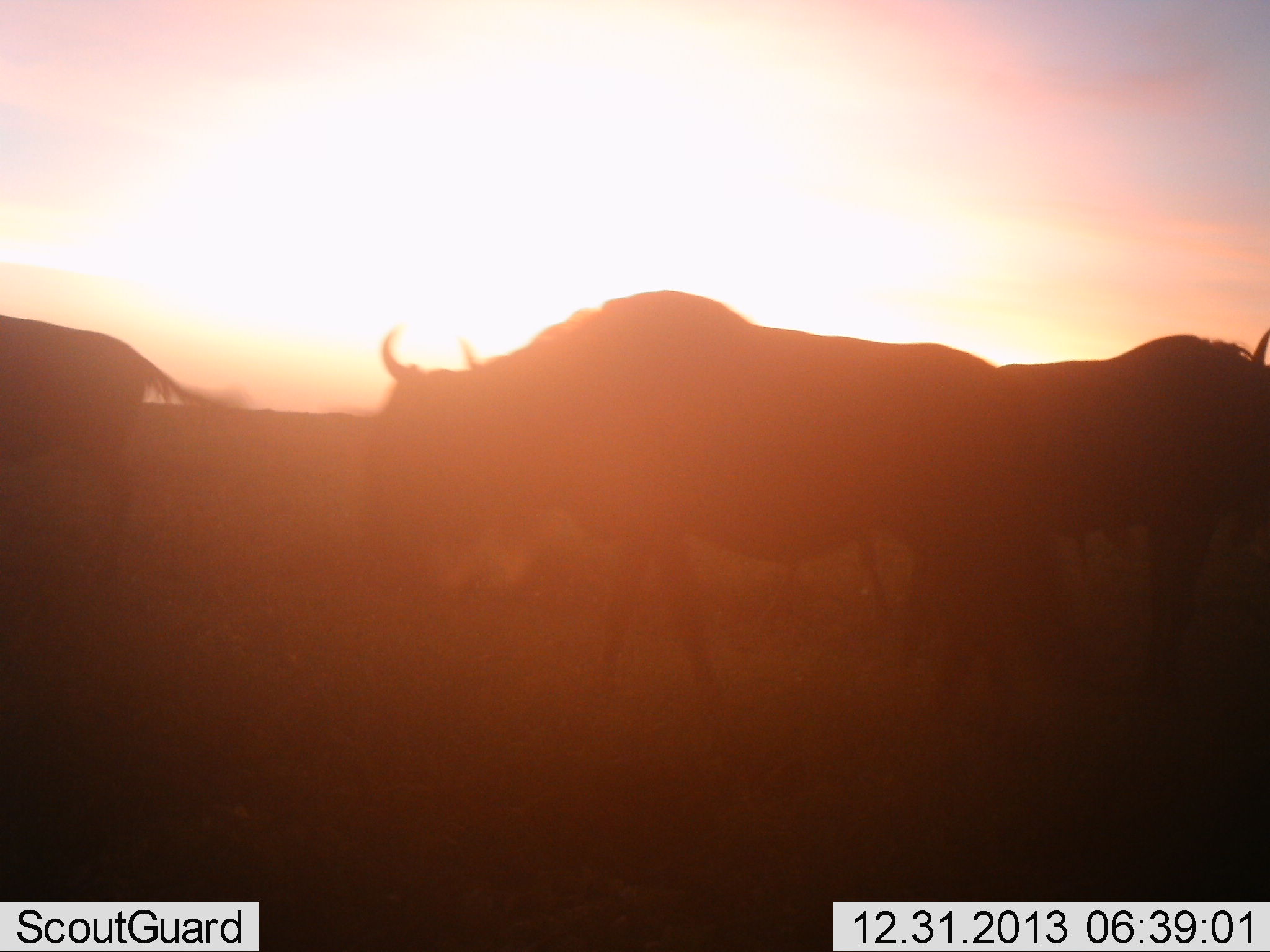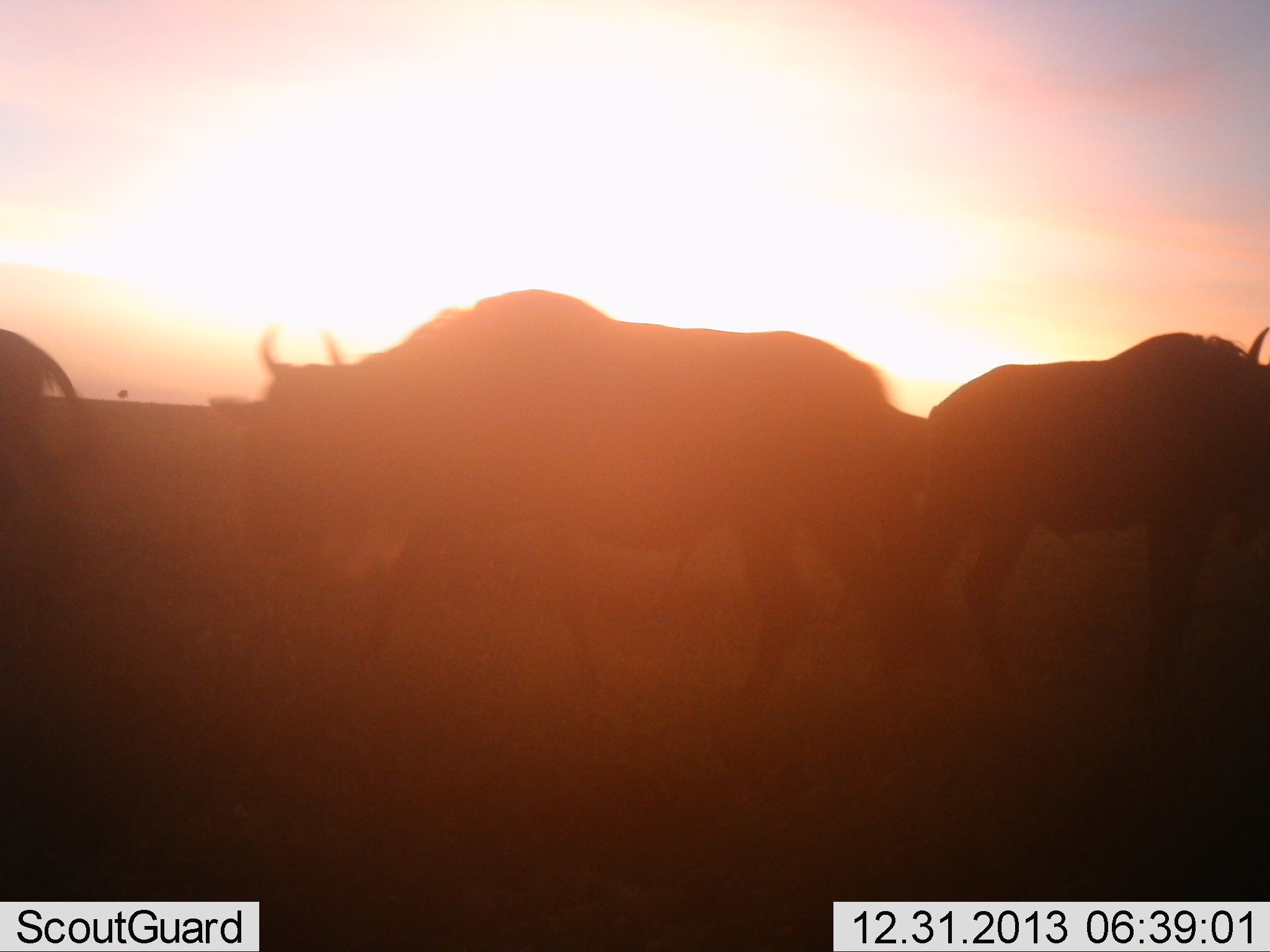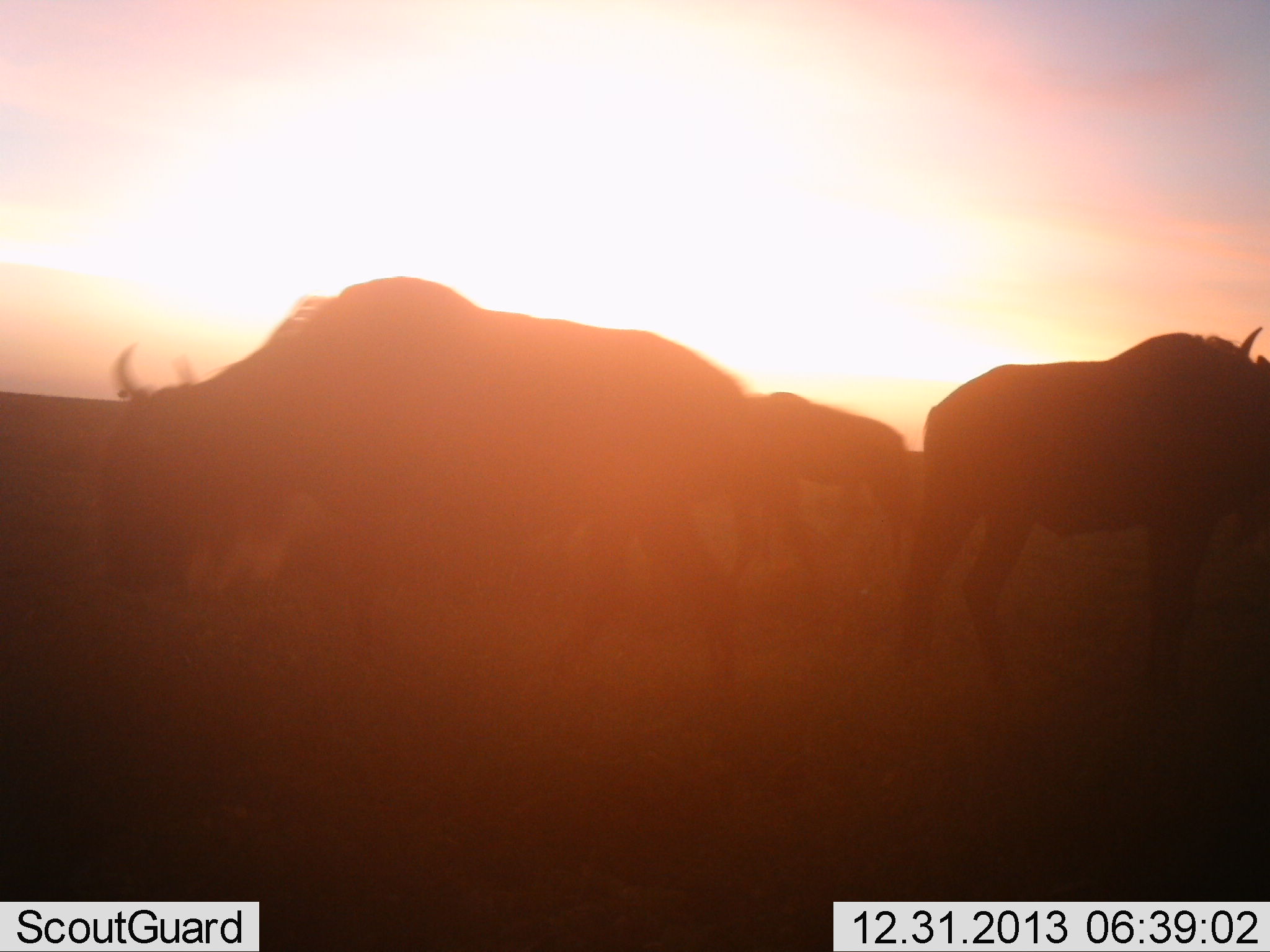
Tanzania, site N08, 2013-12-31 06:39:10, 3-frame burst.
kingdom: Animalia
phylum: Chordata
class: Mammalia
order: Artiodactyla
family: Bovidae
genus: Connochaetes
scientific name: Connochaetes taurinus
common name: blue wildebeest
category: wildebeest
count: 4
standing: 30%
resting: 0%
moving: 80%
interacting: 0%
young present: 0%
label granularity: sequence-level